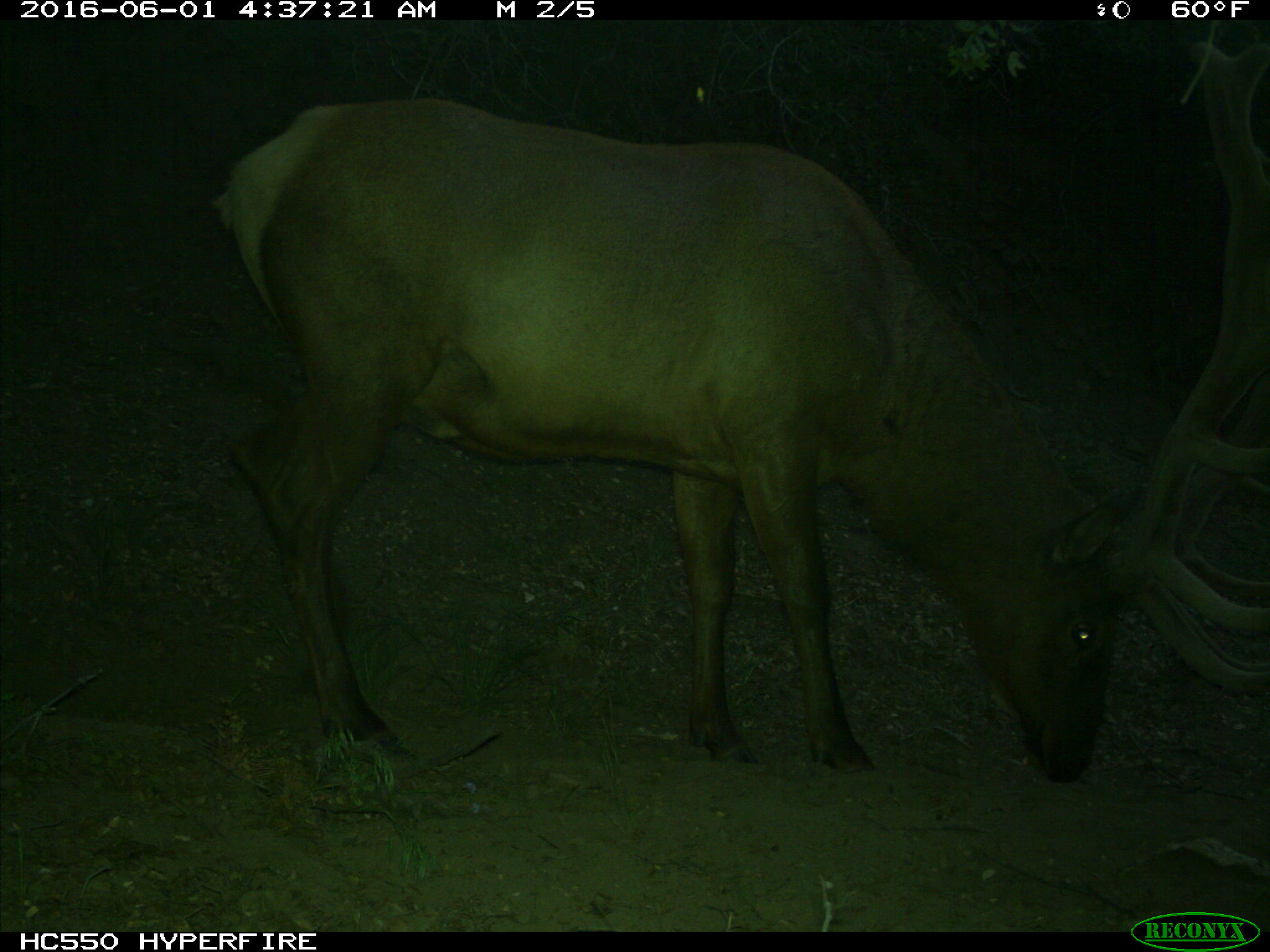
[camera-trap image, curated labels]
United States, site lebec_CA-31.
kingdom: Animalia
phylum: Chordata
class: Mammalia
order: Artiodactyla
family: Cervidae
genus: Cervus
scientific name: Cervus canadensis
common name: elk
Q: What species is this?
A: Cervus canadensis (elk).